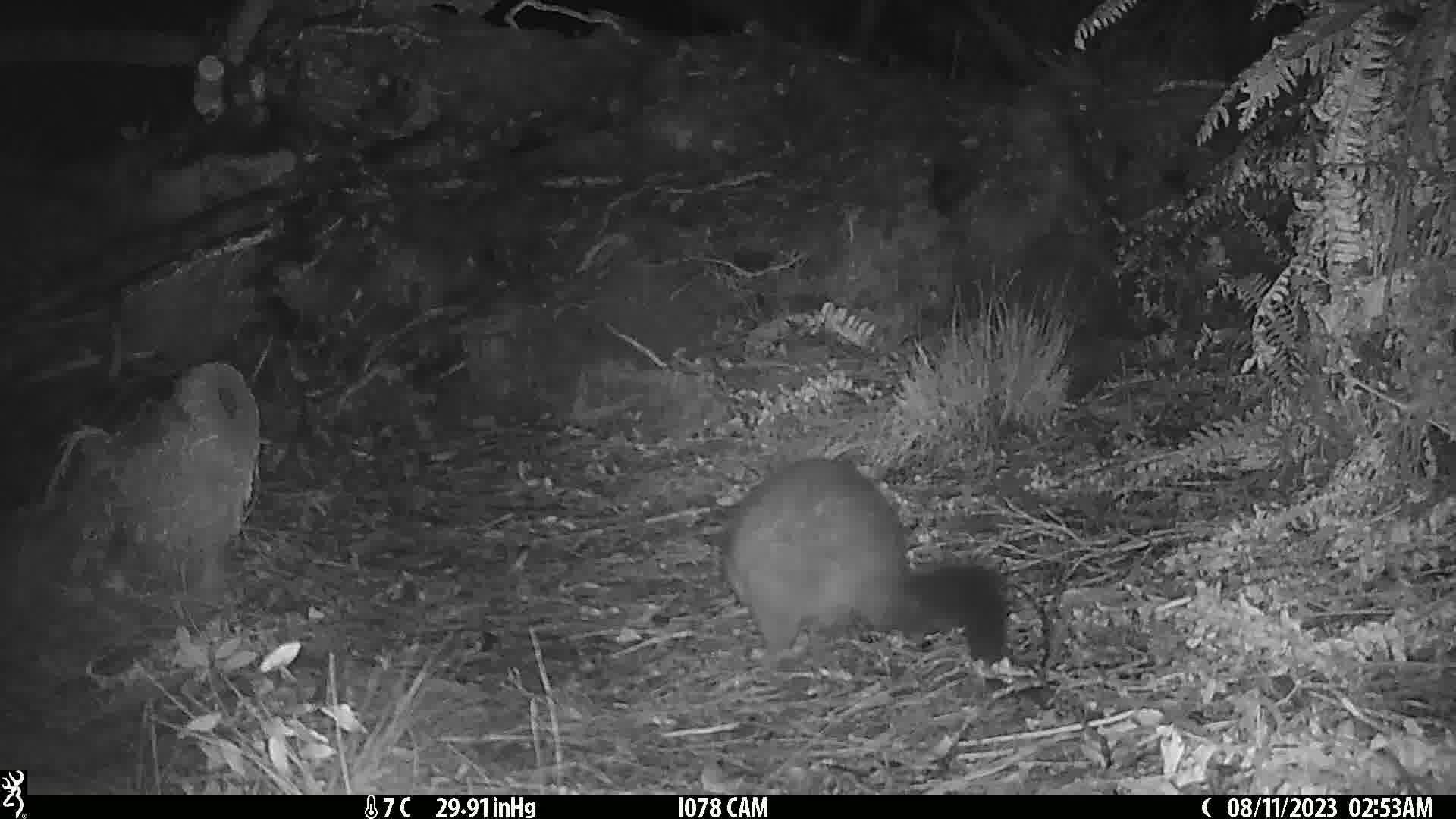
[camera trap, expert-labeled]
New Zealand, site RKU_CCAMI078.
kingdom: Animalia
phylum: Chordata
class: Mammalia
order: Diprotodontia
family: Phalangeridae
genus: Trichosurus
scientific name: Trichosurus vulpecula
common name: common brushtail possum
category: possum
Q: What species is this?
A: Possum (common brushtail possum) (Trichosurus vulpecula).